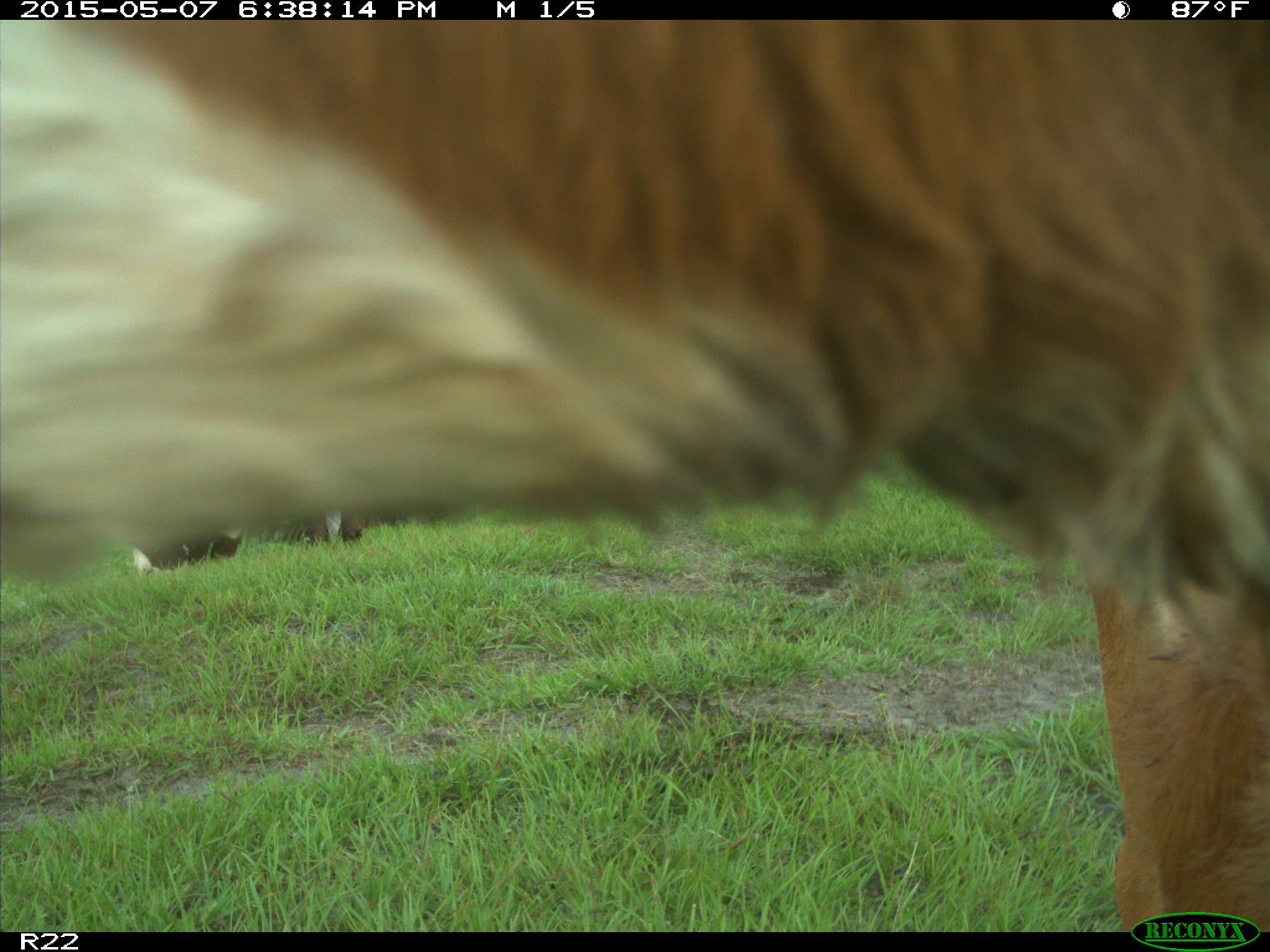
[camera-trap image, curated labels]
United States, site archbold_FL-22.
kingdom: Animalia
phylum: Chordata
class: Mammalia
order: Artiodactyla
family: Bovidae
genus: Bos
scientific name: Bos taurus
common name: domestic cow